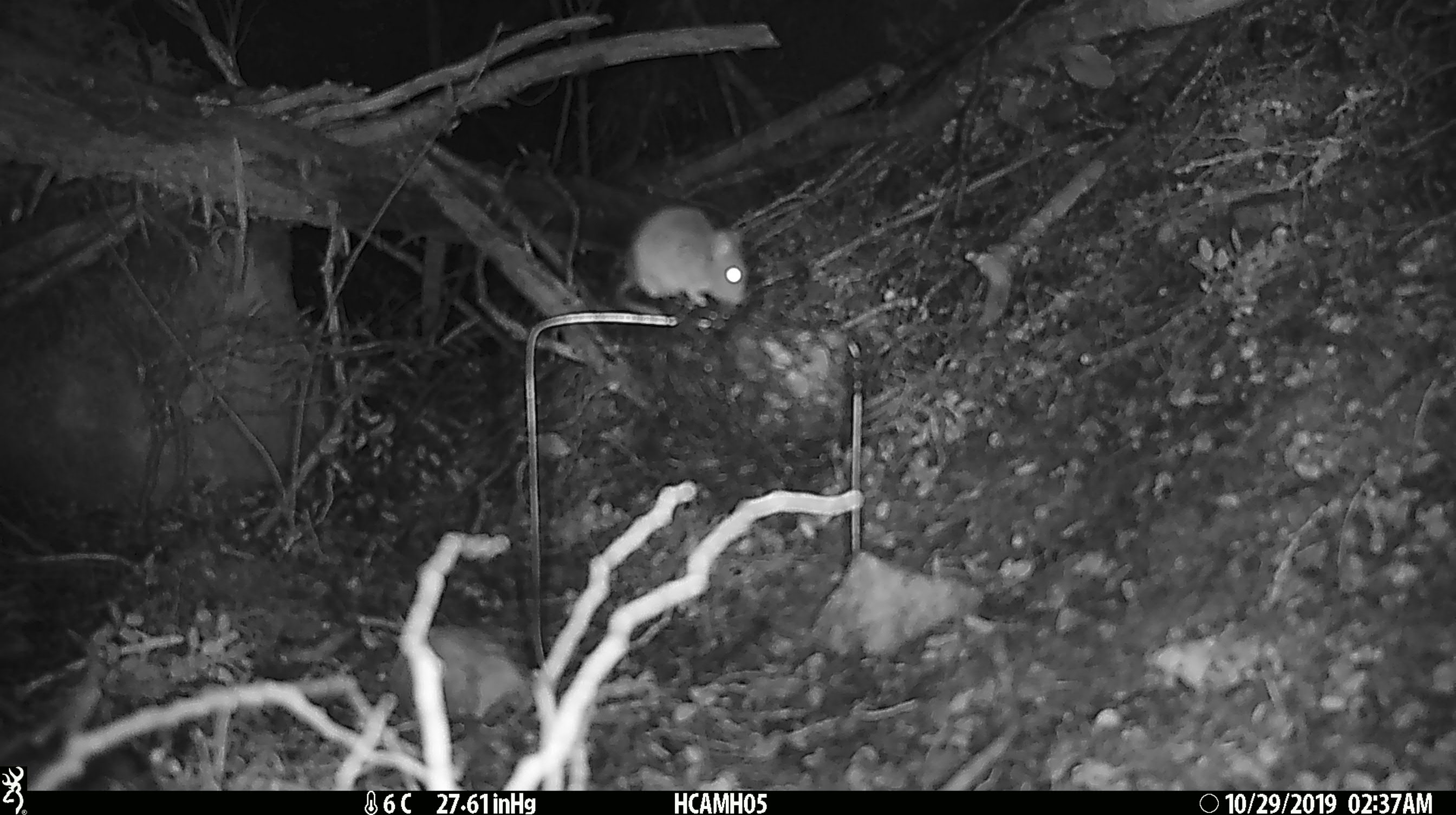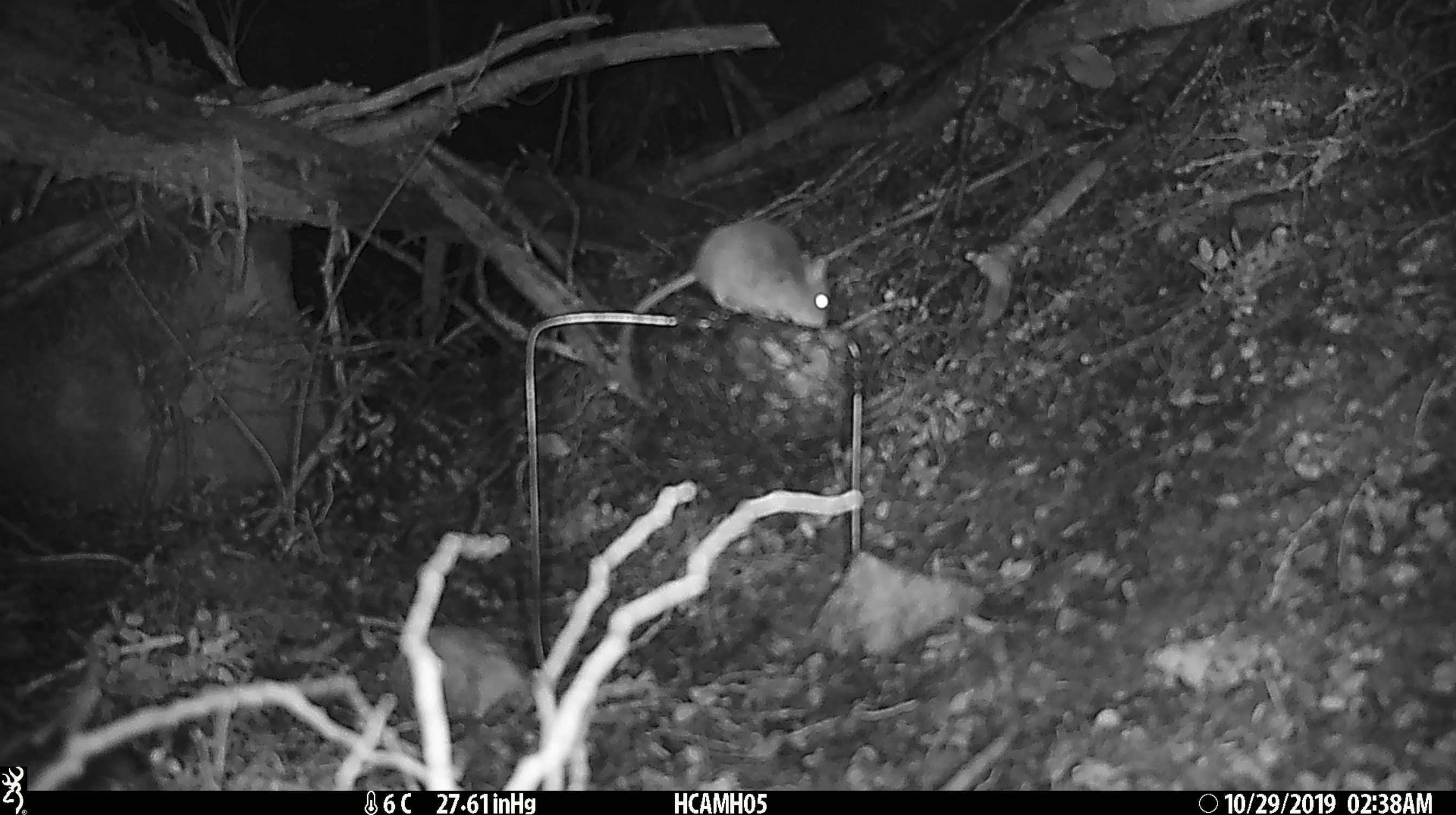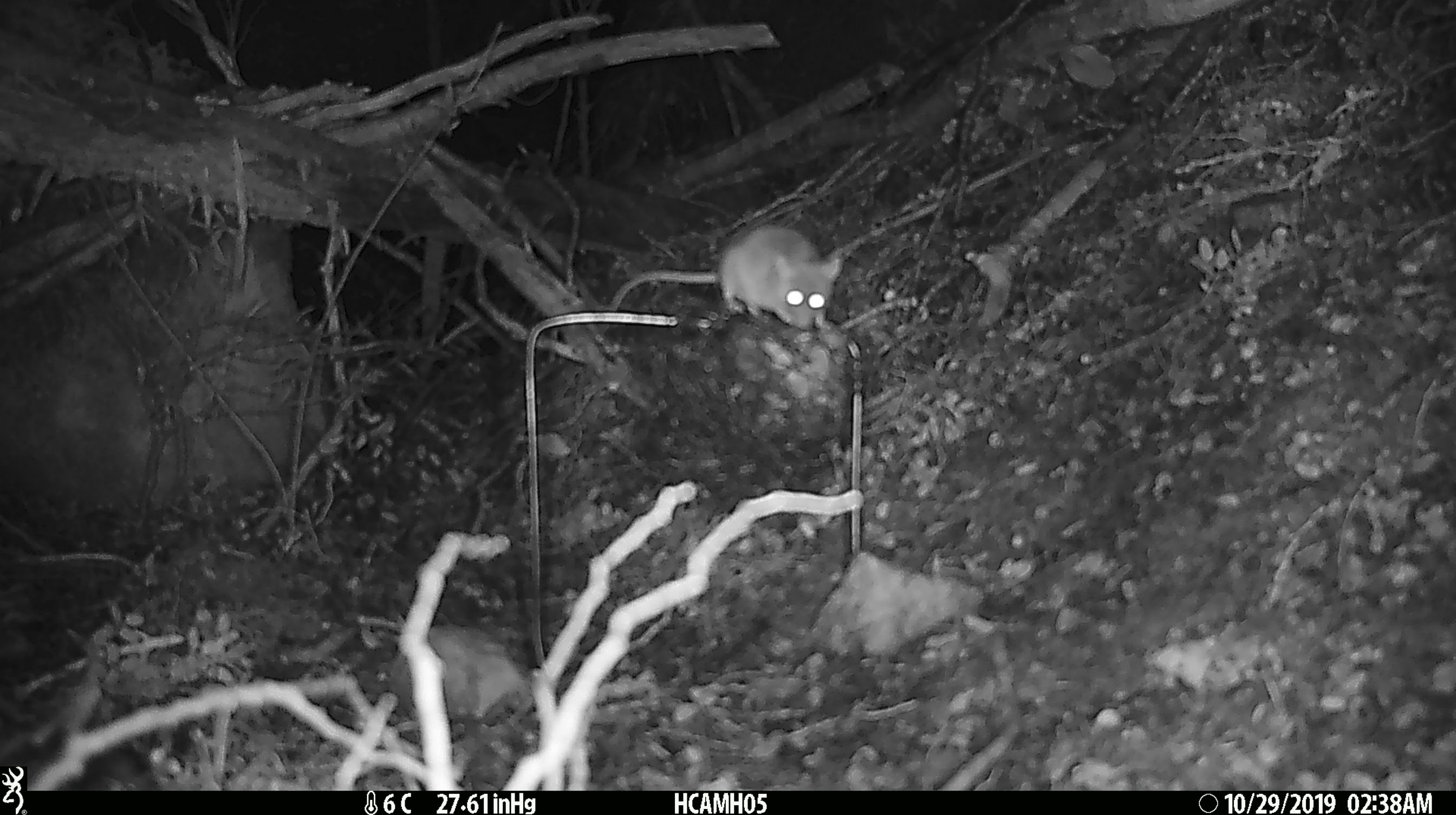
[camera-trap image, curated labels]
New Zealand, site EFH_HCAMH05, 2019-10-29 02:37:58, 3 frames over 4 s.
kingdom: Animalia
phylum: Chordata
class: Mammalia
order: Rodentia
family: Muridae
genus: Mus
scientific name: Mus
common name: mouse